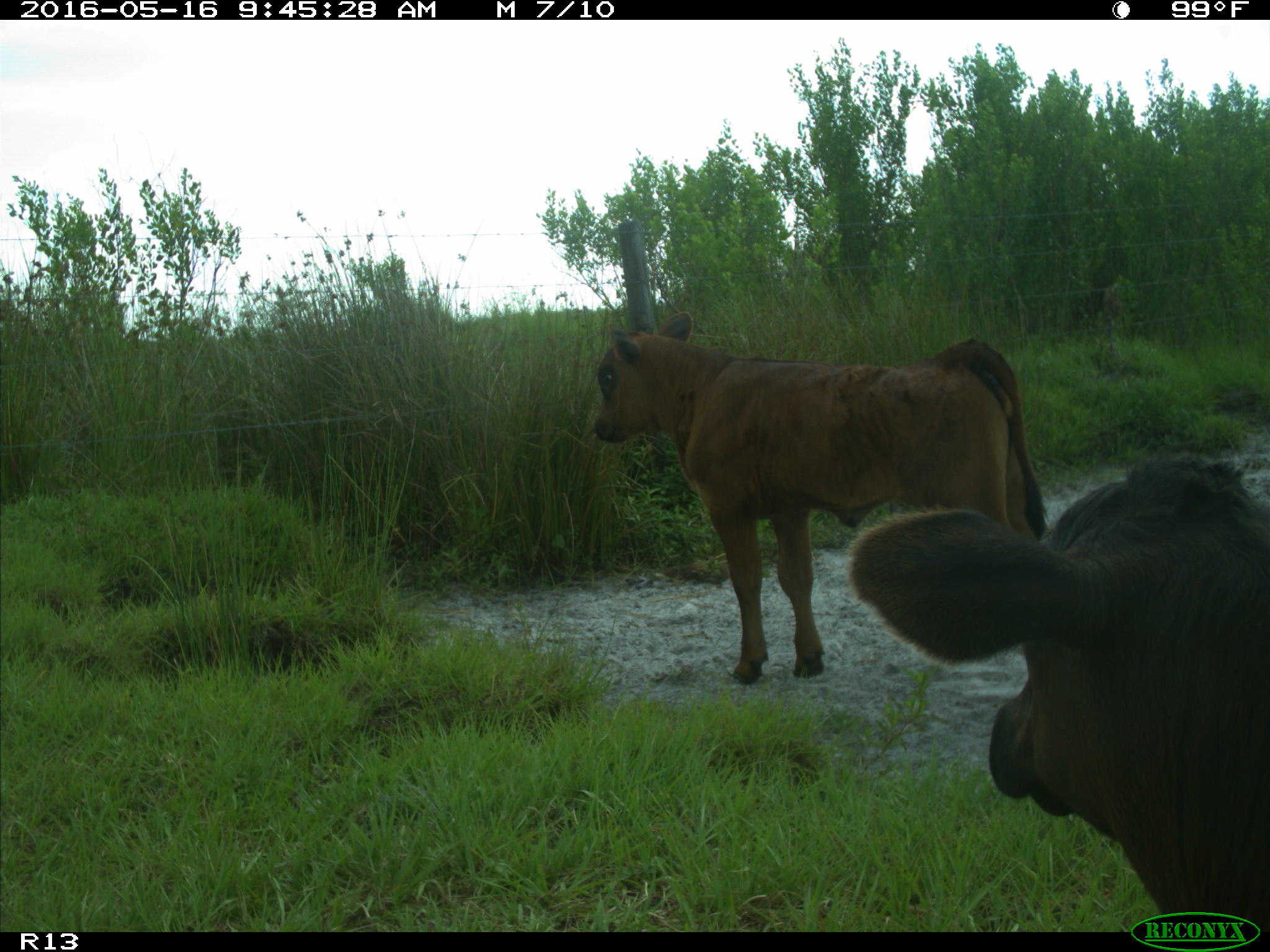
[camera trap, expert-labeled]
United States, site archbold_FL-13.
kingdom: Animalia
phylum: Chordata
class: Mammalia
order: Artiodactyla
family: Bovidae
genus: Bos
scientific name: Bos taurus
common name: domestic cow